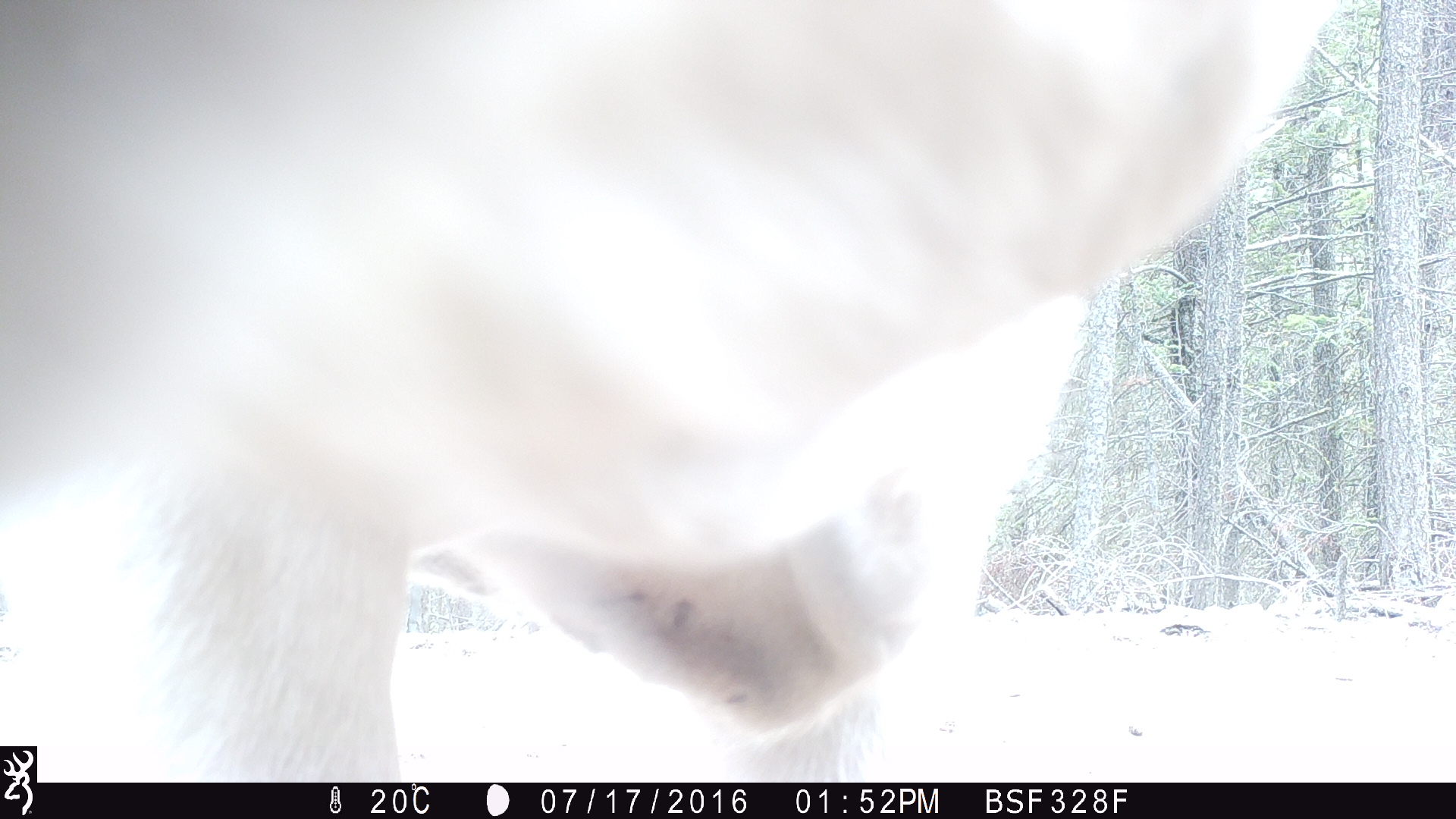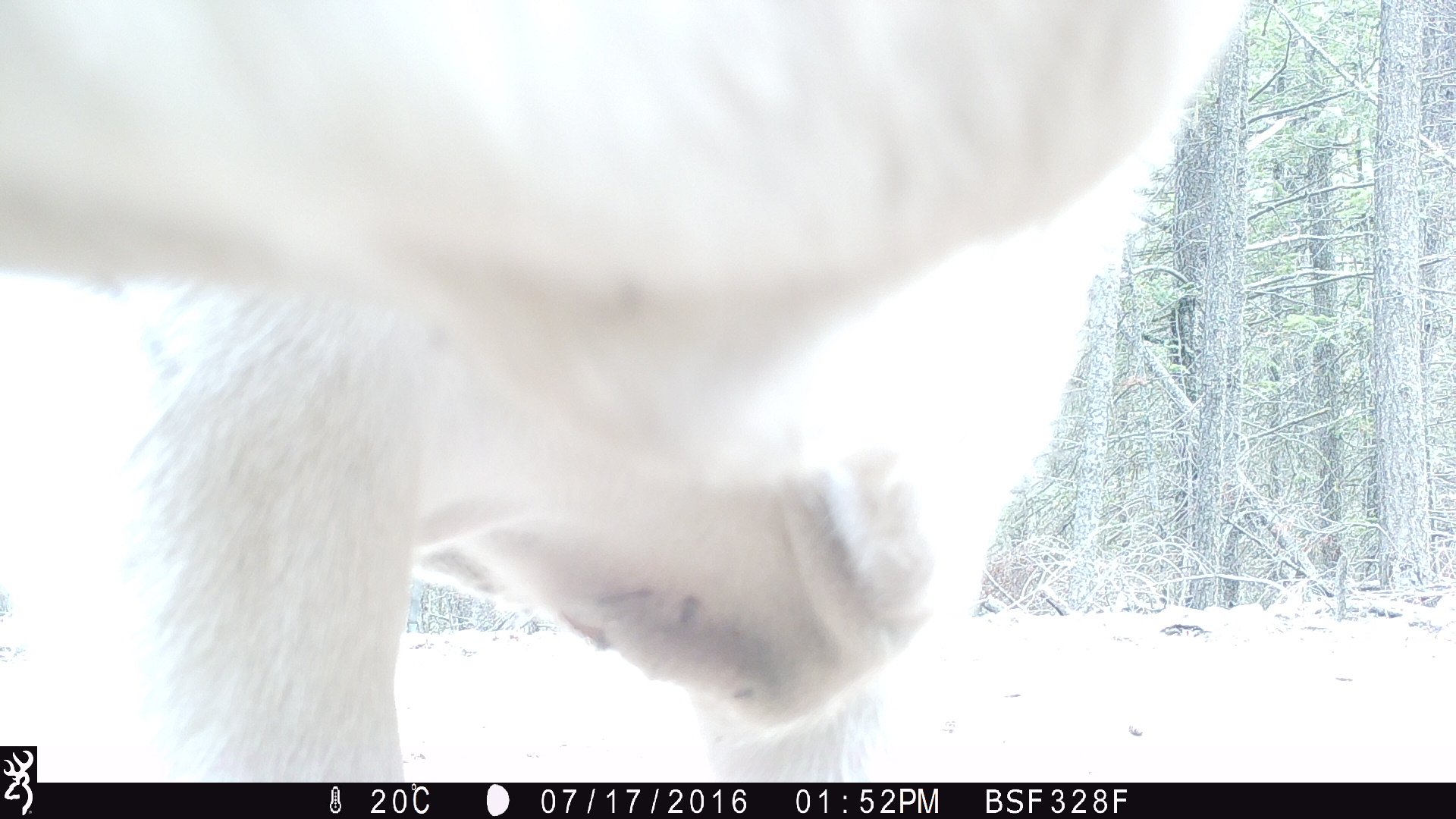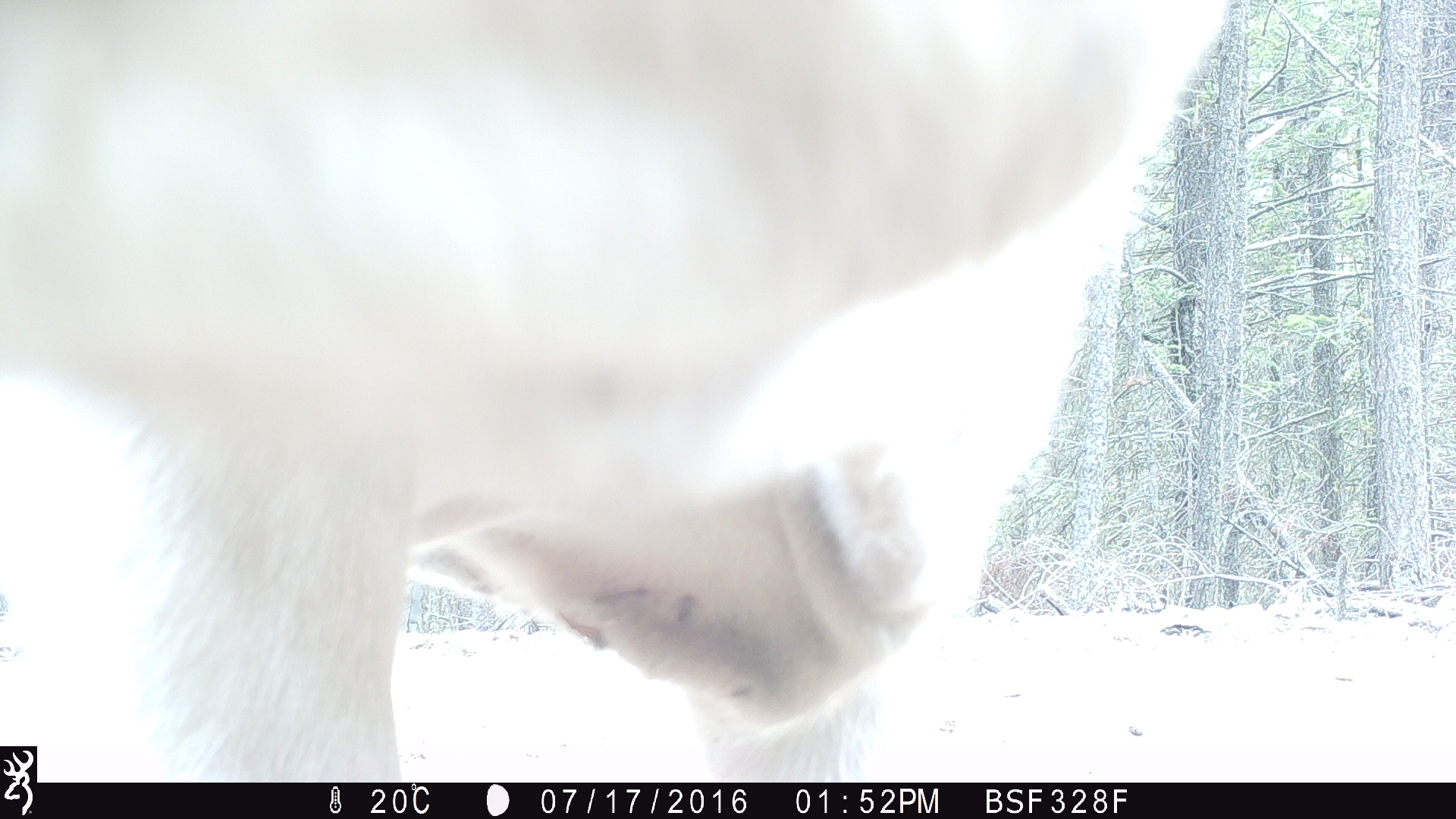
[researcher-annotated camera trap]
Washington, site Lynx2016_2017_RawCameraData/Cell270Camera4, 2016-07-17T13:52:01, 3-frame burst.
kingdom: Animalia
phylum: Chordata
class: Mammalia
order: Artiodactyla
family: Bovidae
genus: Bos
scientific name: Bos taurus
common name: domestic cattle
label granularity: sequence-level